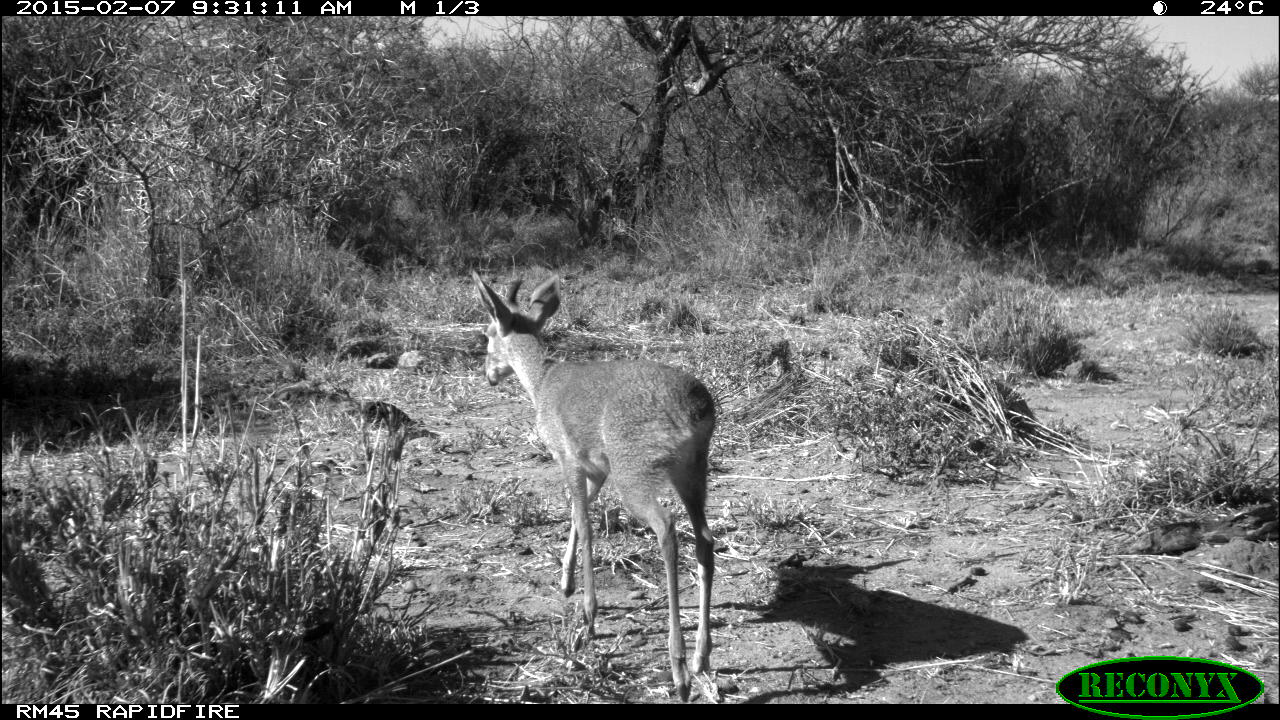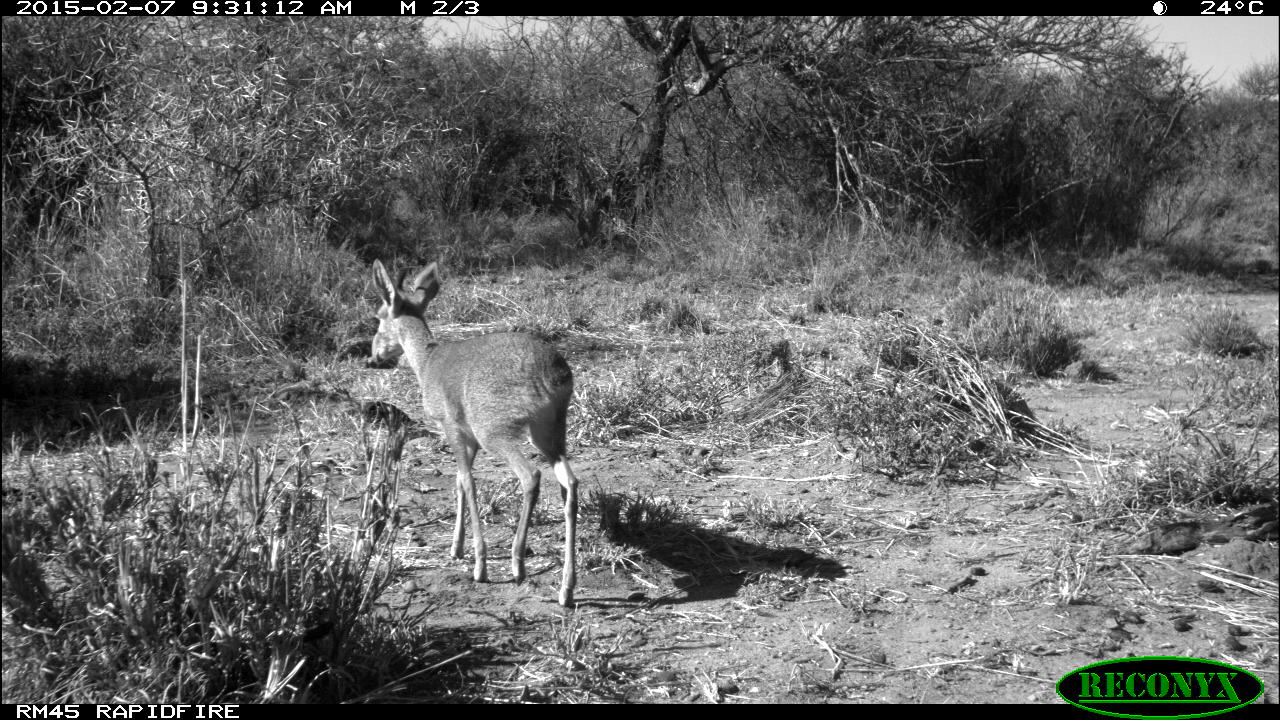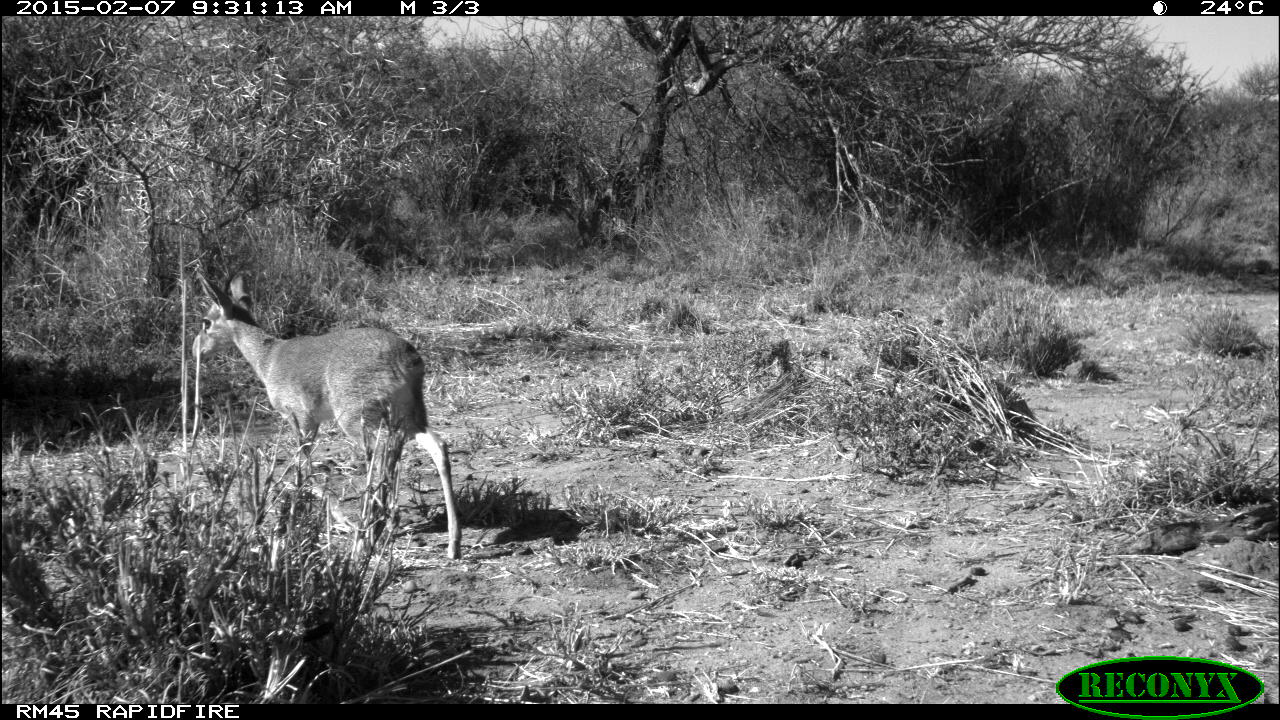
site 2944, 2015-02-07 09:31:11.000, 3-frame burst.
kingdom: Animalia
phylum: Chordata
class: Mammalia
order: Artiodactyla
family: Bovidae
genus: Madoqua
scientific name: Madoqua guentheri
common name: günther's dik-dik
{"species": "Madoqua guentheri (günther's dik-dik)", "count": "2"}